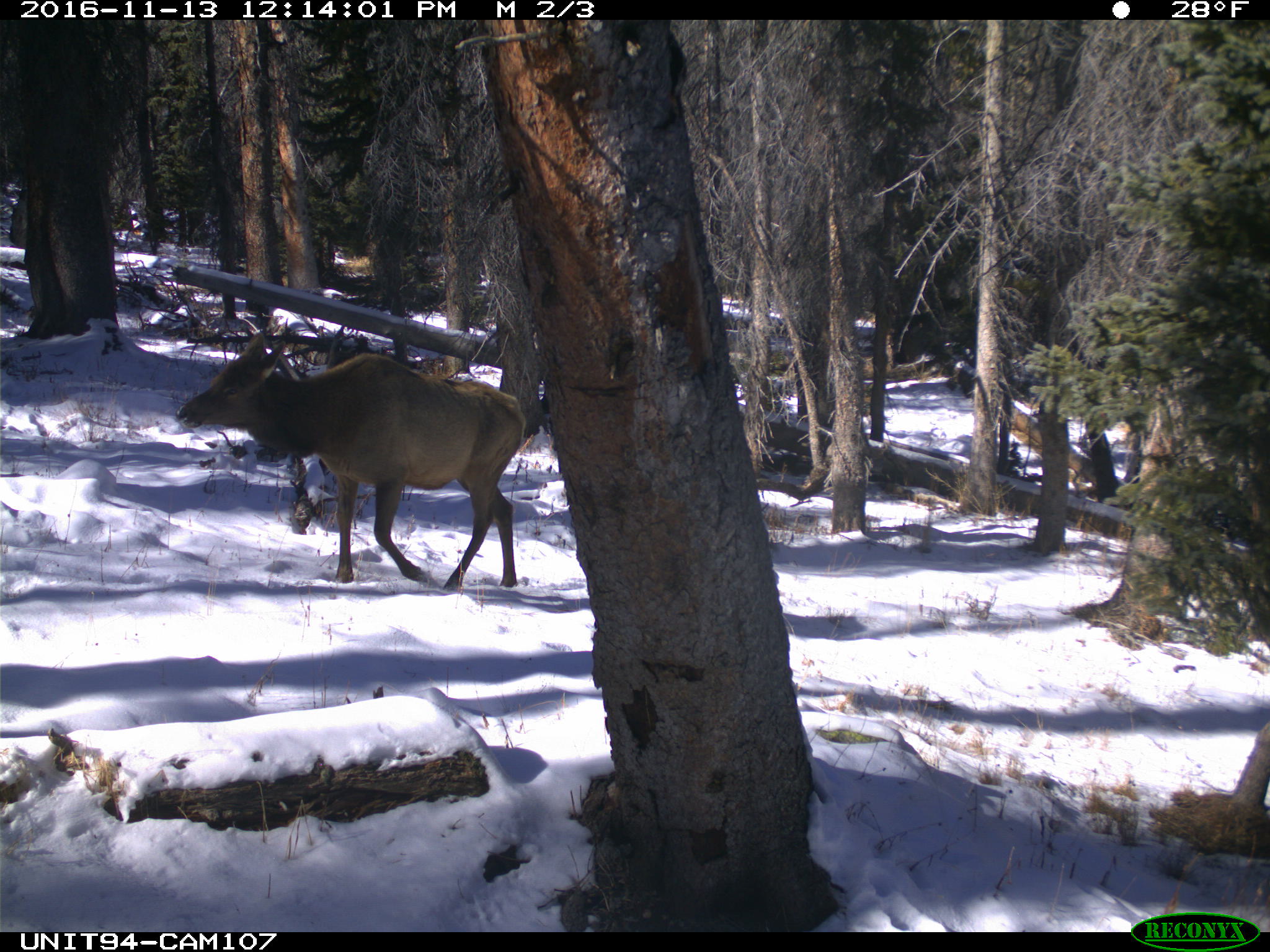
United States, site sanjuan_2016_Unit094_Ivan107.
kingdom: Animalia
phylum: Chordata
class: Mammalia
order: Artiodactyla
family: Cervidae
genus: Cervus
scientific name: Cervus elaphus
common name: red deer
Cervus elaphus (red deer).